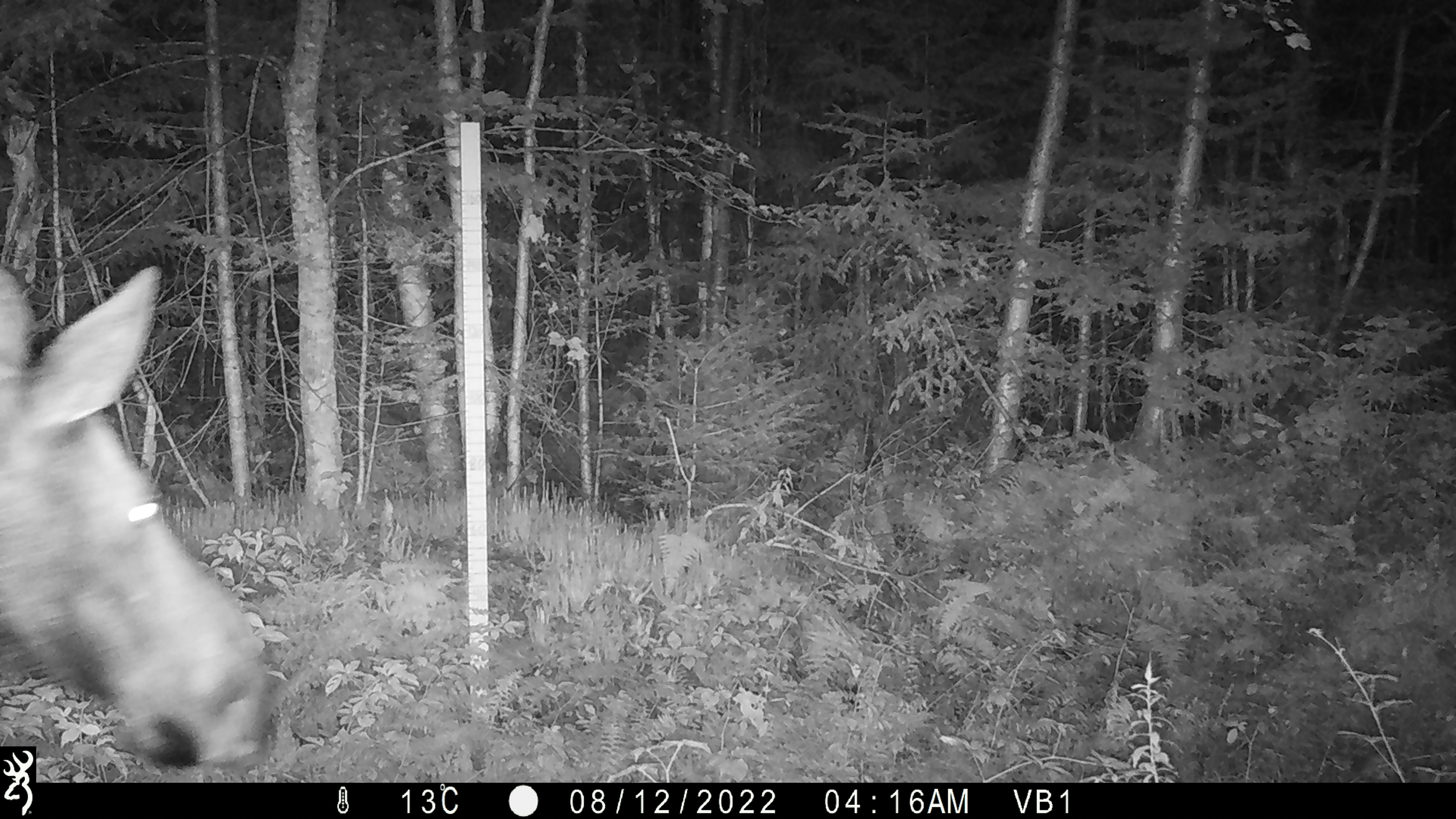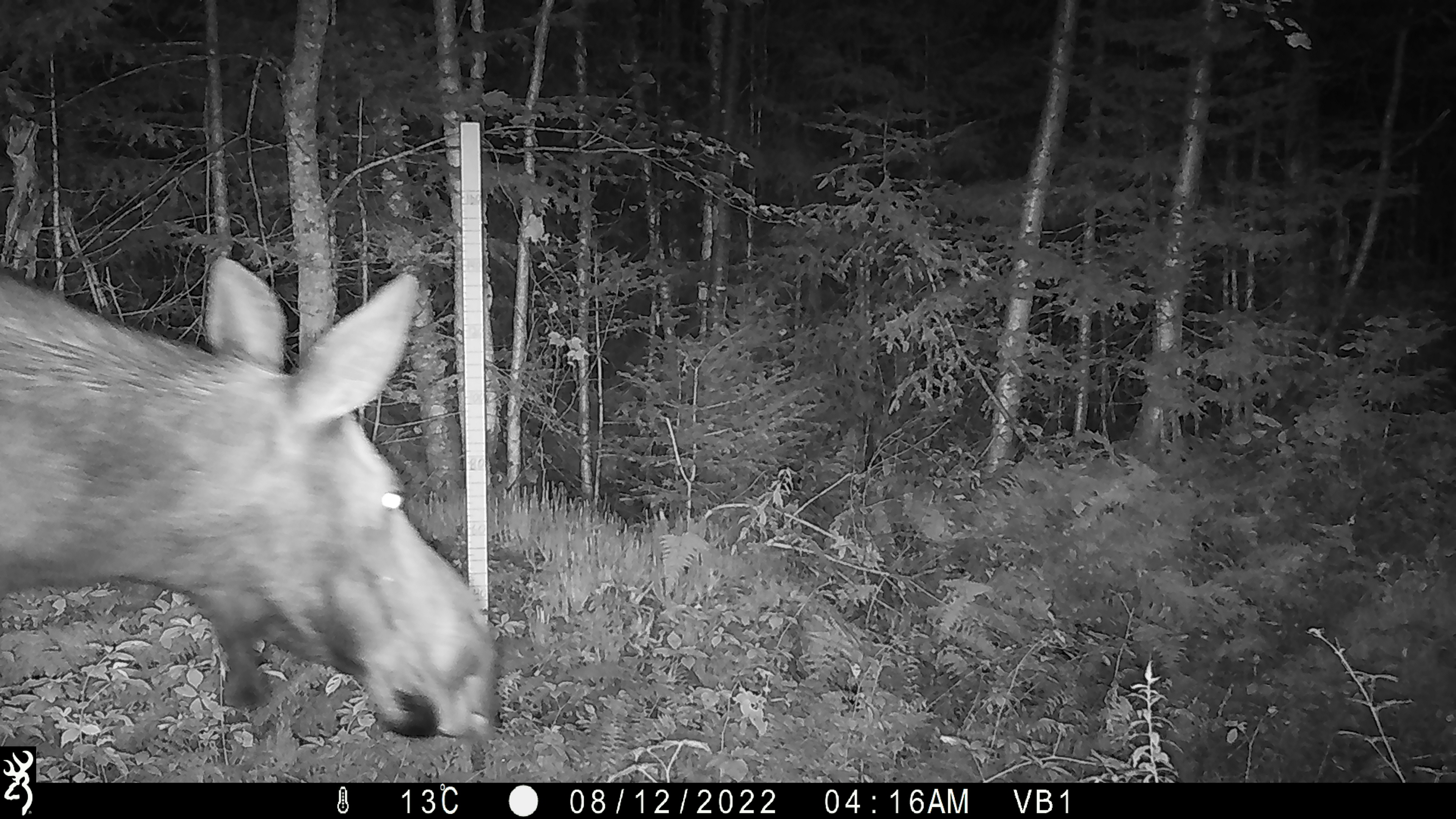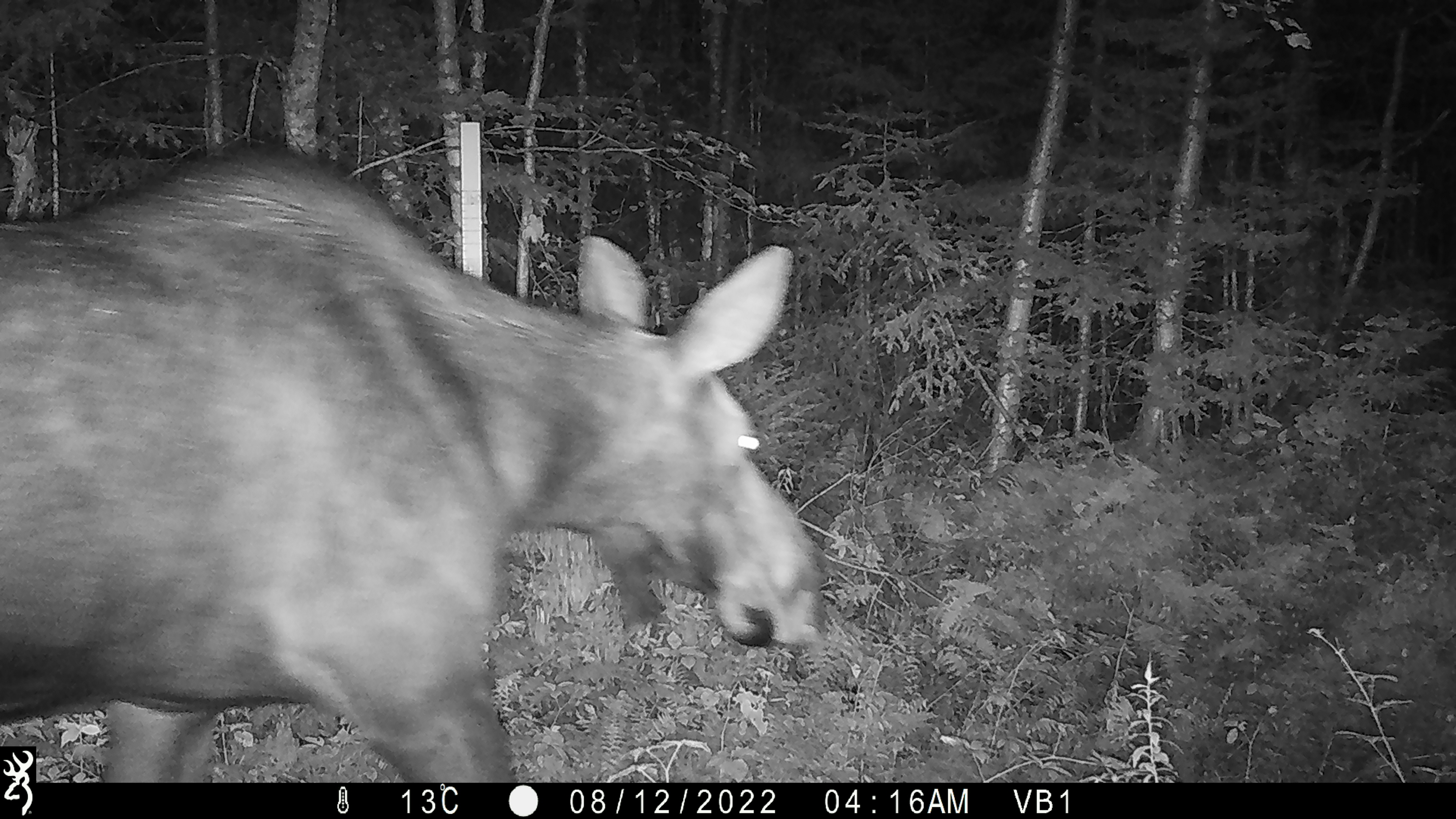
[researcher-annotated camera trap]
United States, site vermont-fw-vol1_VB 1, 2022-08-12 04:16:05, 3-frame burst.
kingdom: Animalia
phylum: Chordata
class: Mammalia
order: Artiodactyla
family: Cervidae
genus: Alces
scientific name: Alces alces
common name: moose